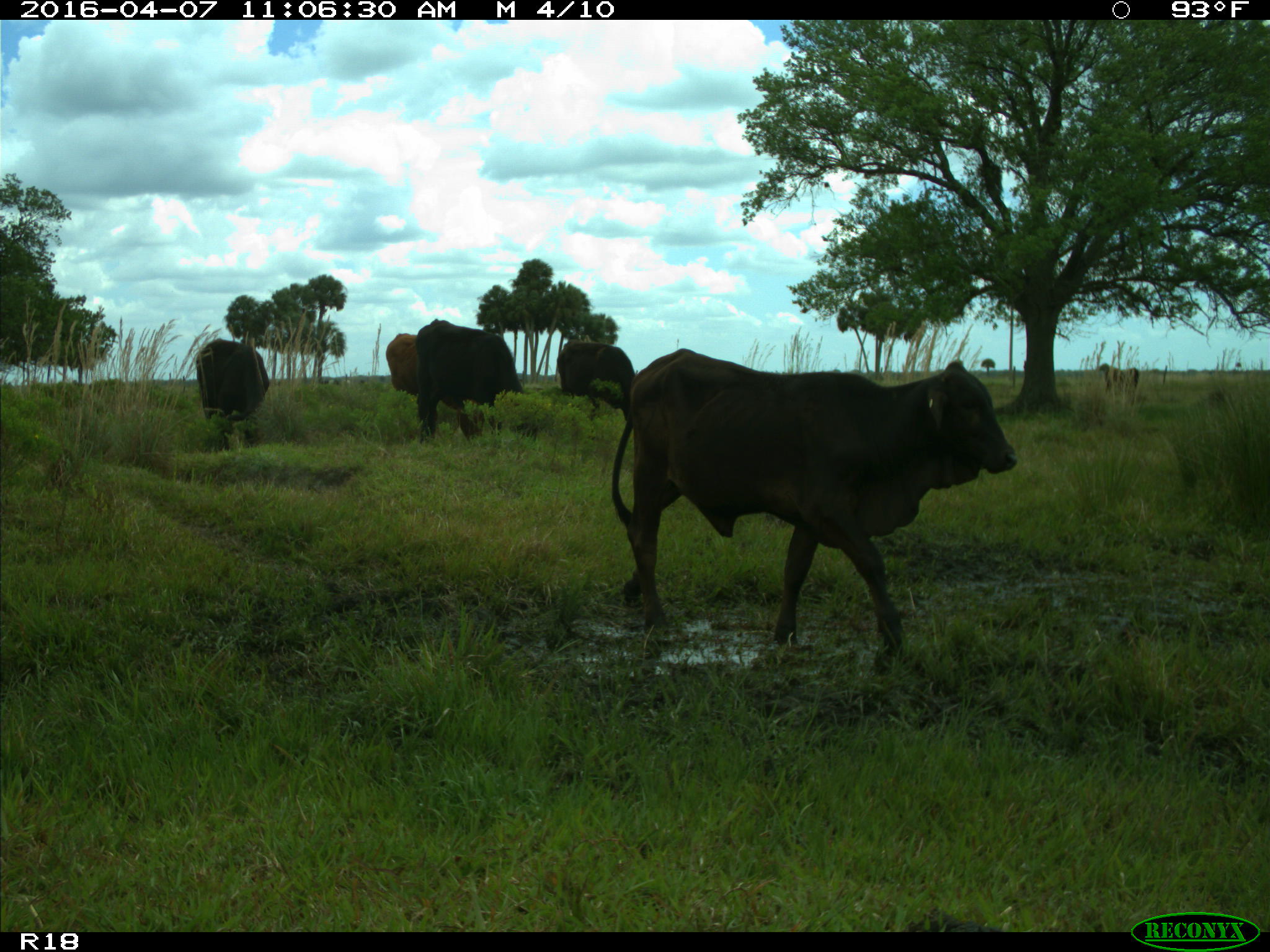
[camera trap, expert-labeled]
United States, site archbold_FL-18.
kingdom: Animalia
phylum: Chordata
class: Mammalia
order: Artiodactyla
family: Bovidae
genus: Bos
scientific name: Bos taurus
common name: domestic cow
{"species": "Bos taurus (domestic cow)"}